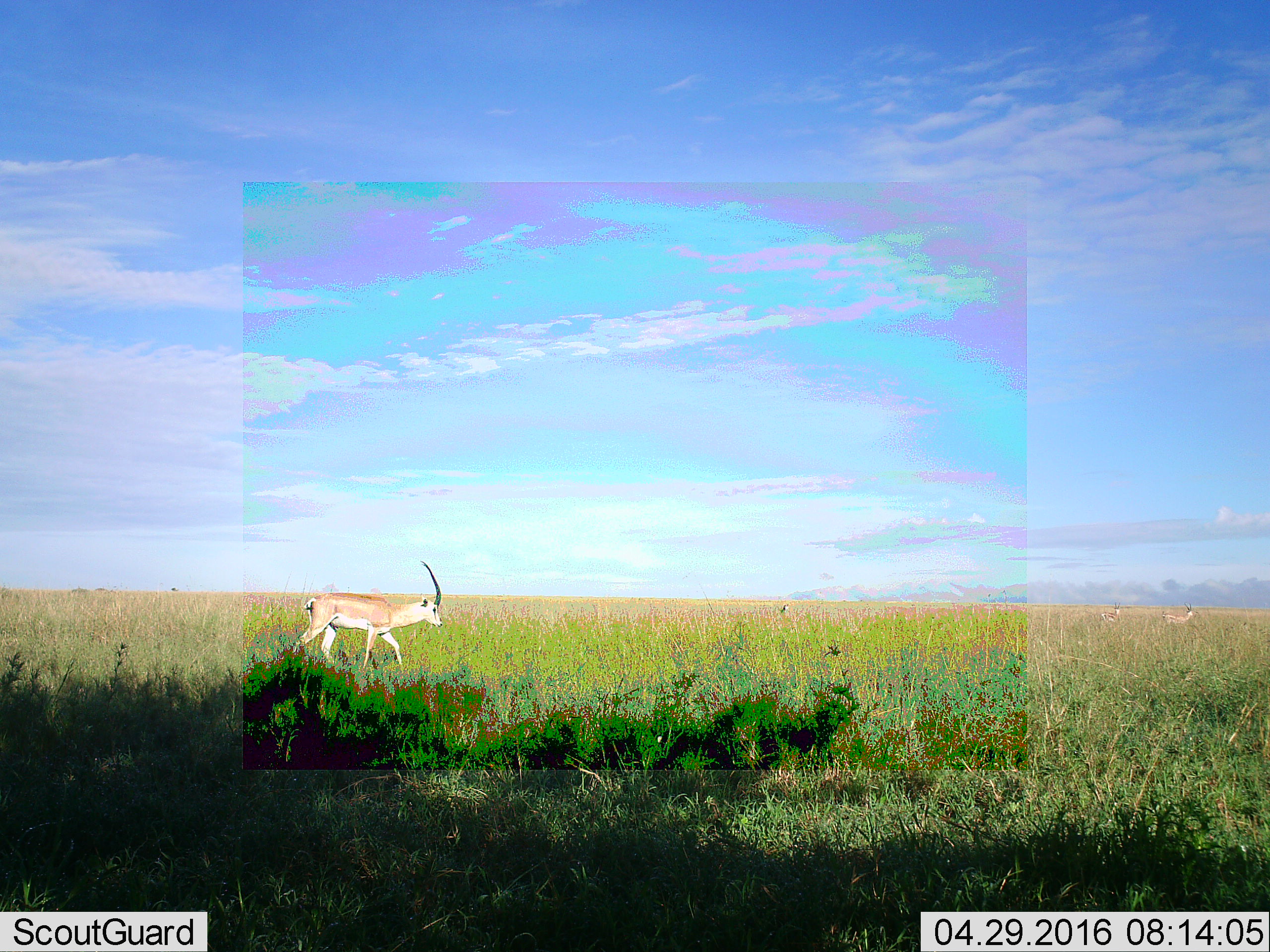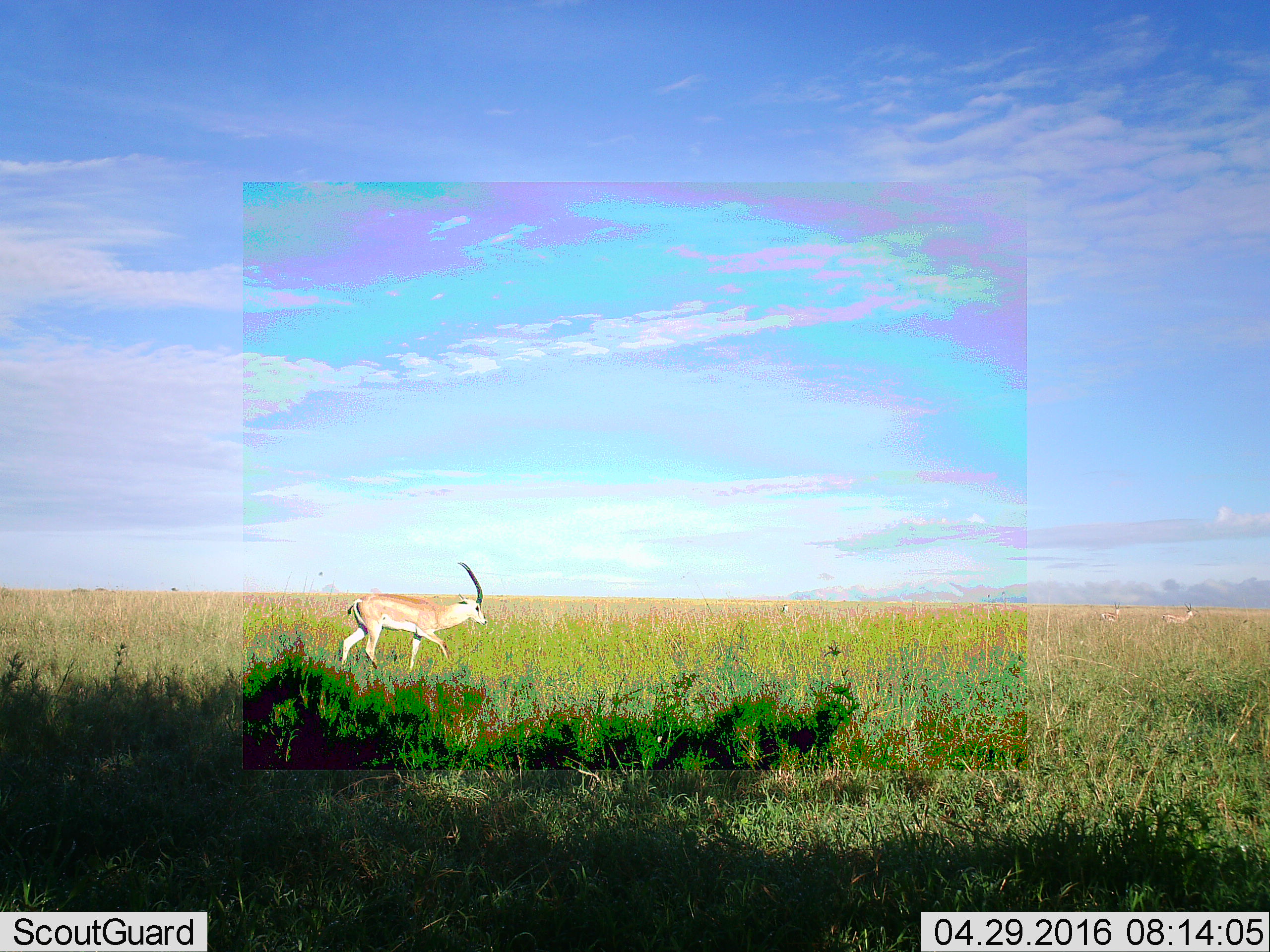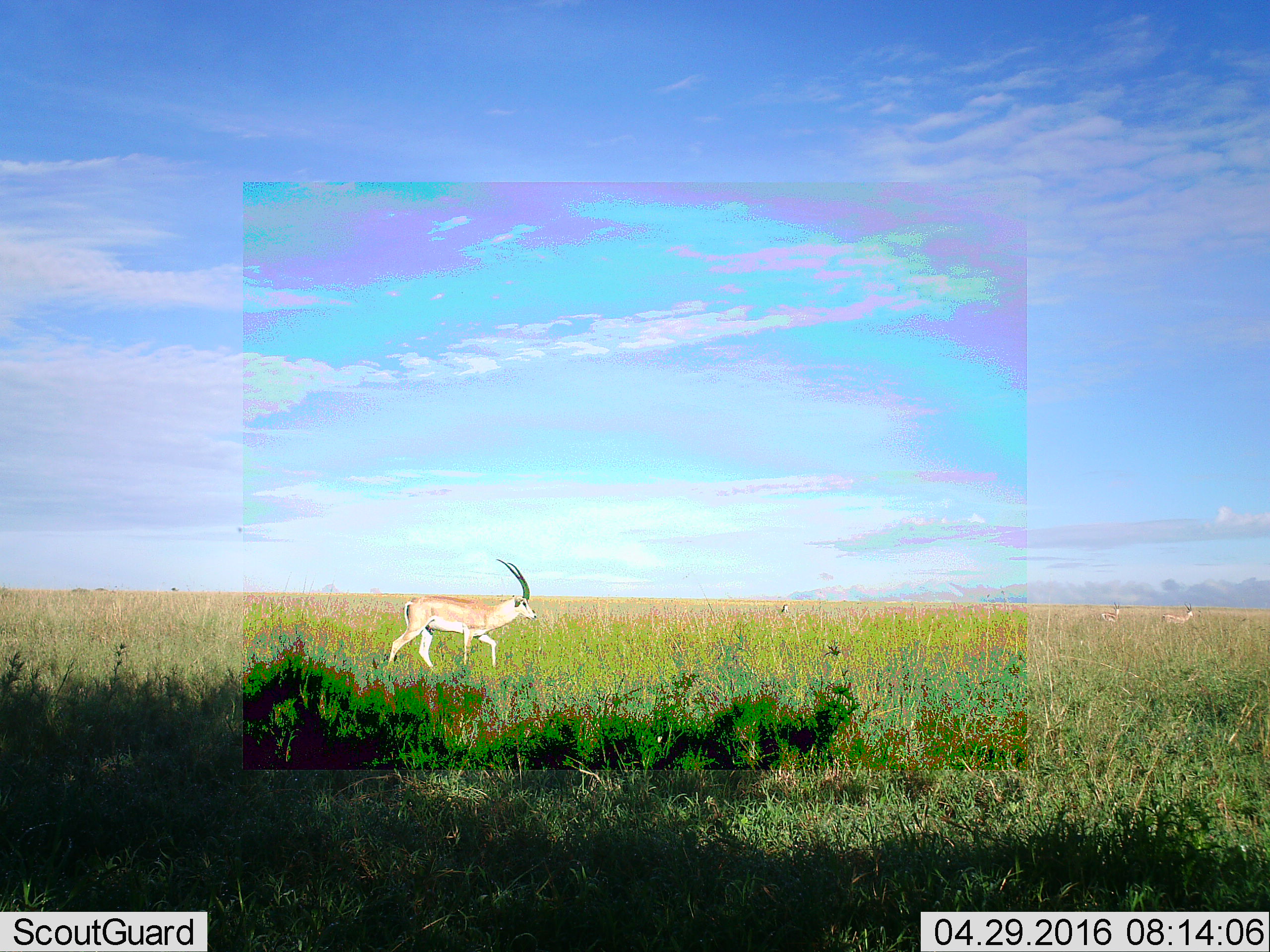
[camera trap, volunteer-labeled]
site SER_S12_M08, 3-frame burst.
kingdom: Animalia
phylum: Chordata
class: Mammalia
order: Artiodactyla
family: Bovidae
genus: Nanger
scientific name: Nanger granti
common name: grant's gazelle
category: gazellegrants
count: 4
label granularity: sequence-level